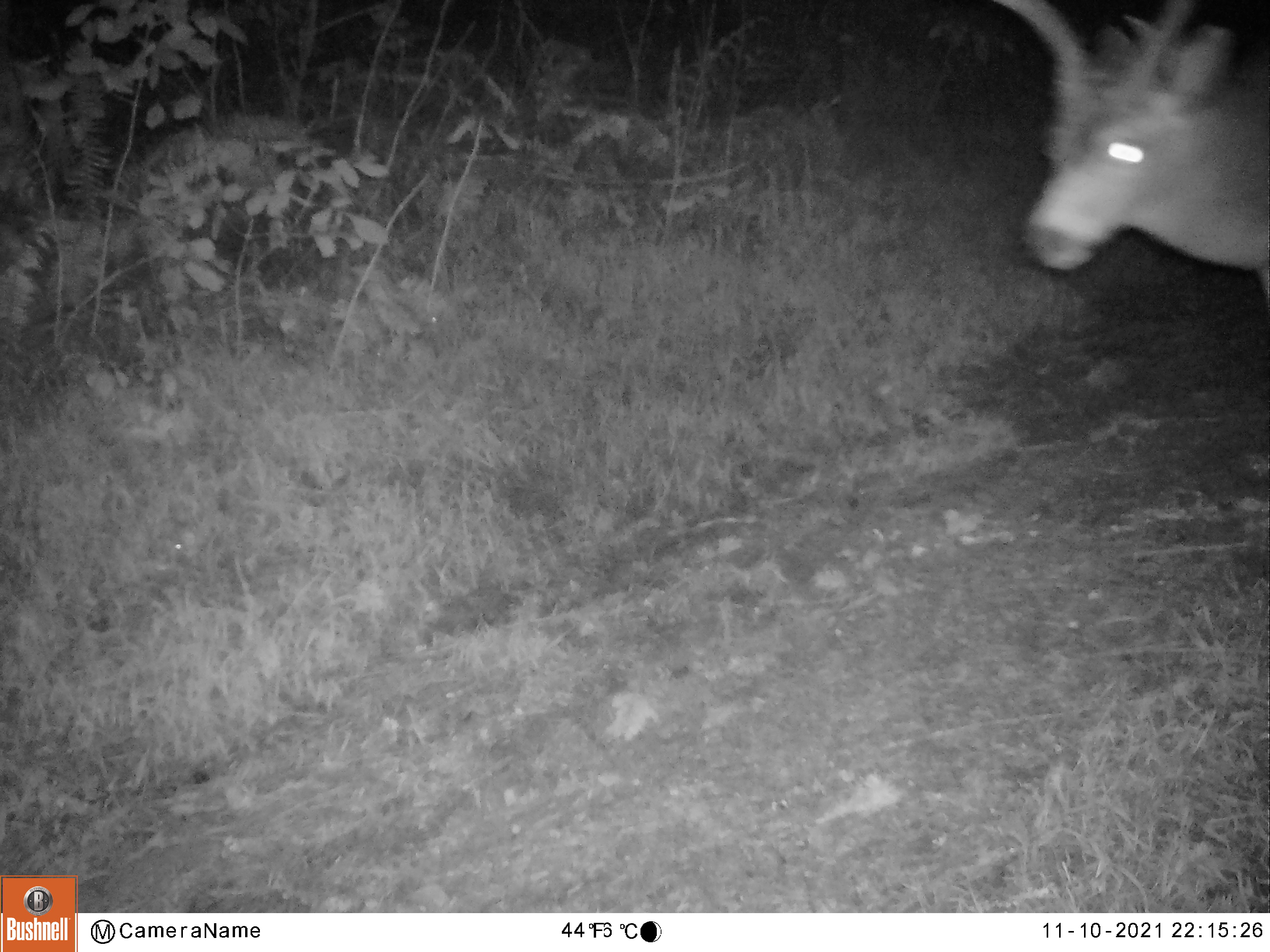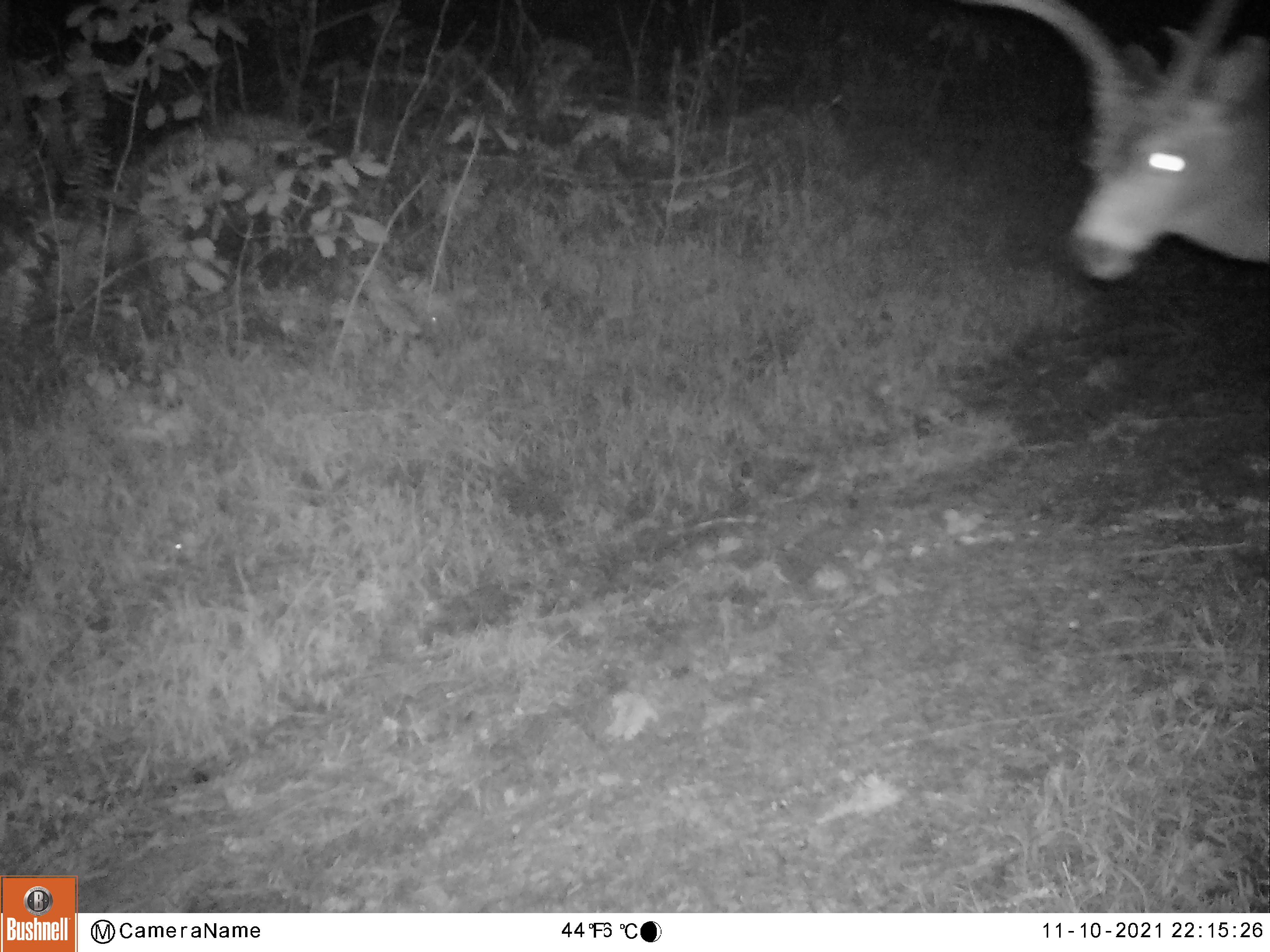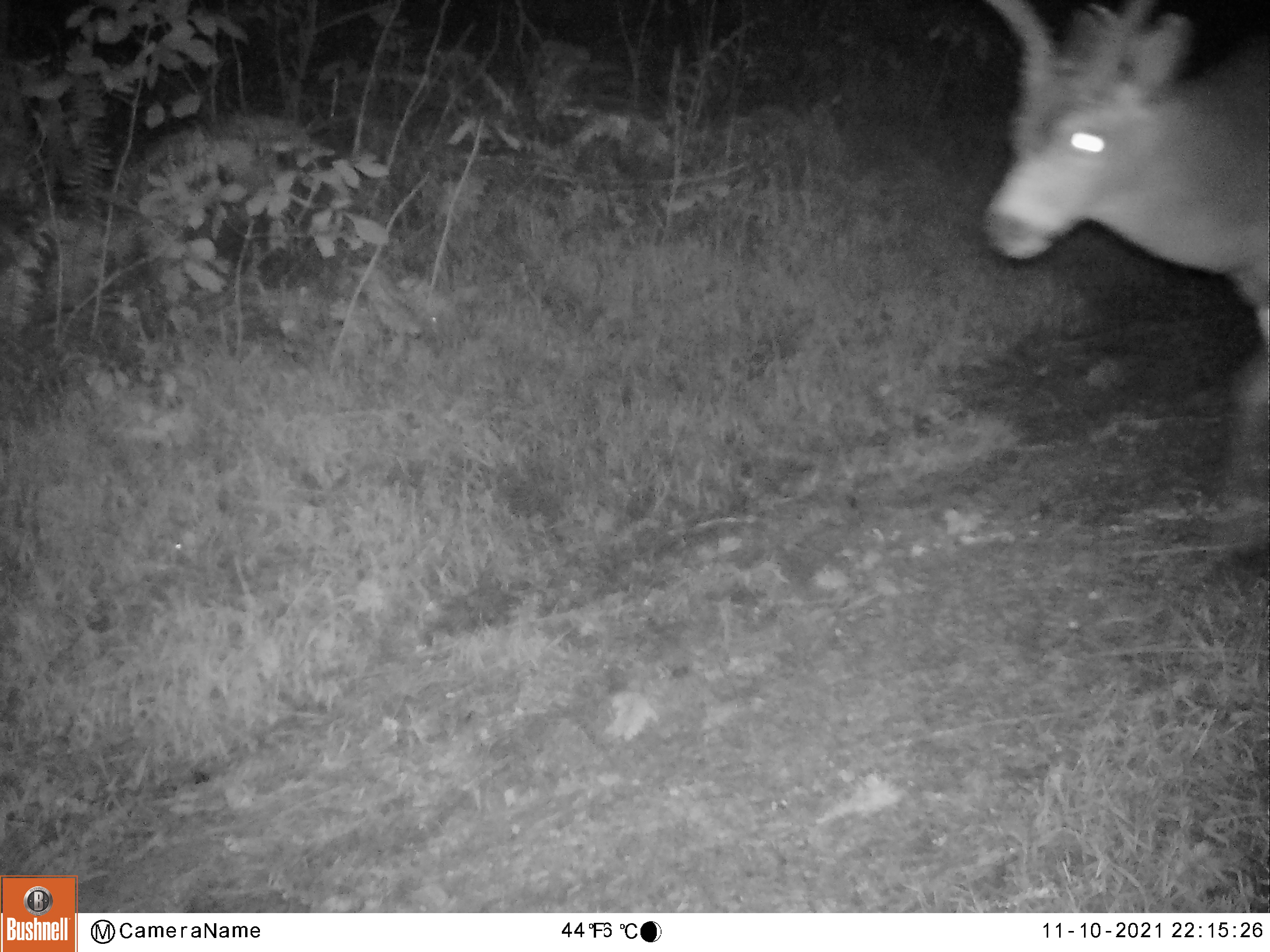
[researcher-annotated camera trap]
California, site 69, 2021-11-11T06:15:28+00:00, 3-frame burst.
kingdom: Animalia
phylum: Chordata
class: Mammalia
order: Artiodactyla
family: Cervidae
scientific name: Cervidae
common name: elk or deer